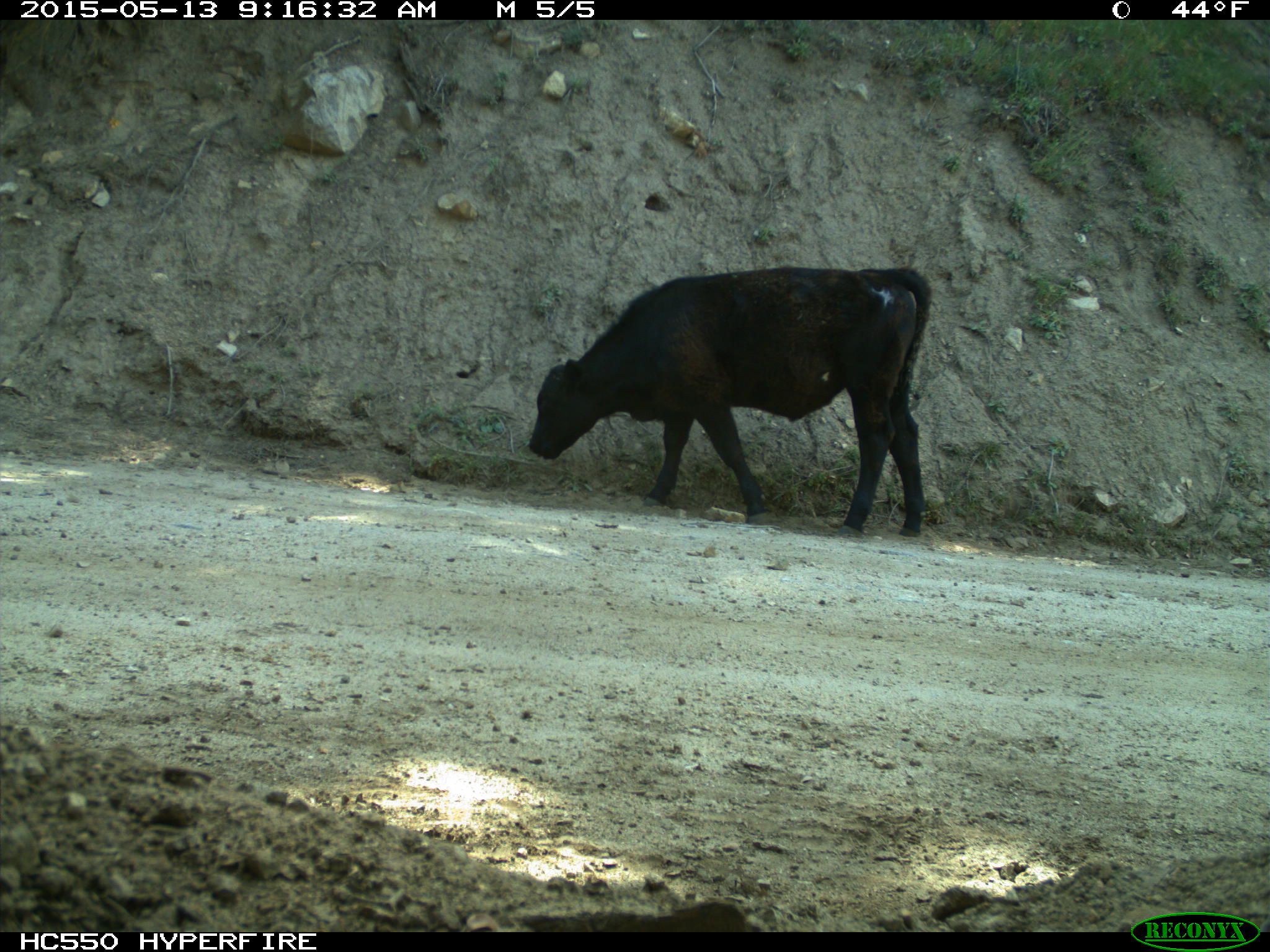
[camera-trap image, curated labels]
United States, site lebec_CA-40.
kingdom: Animalia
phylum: Chordata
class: Mammalia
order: Artiodactyla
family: Bovidae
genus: Bos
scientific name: Bos taurus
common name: domestic cow